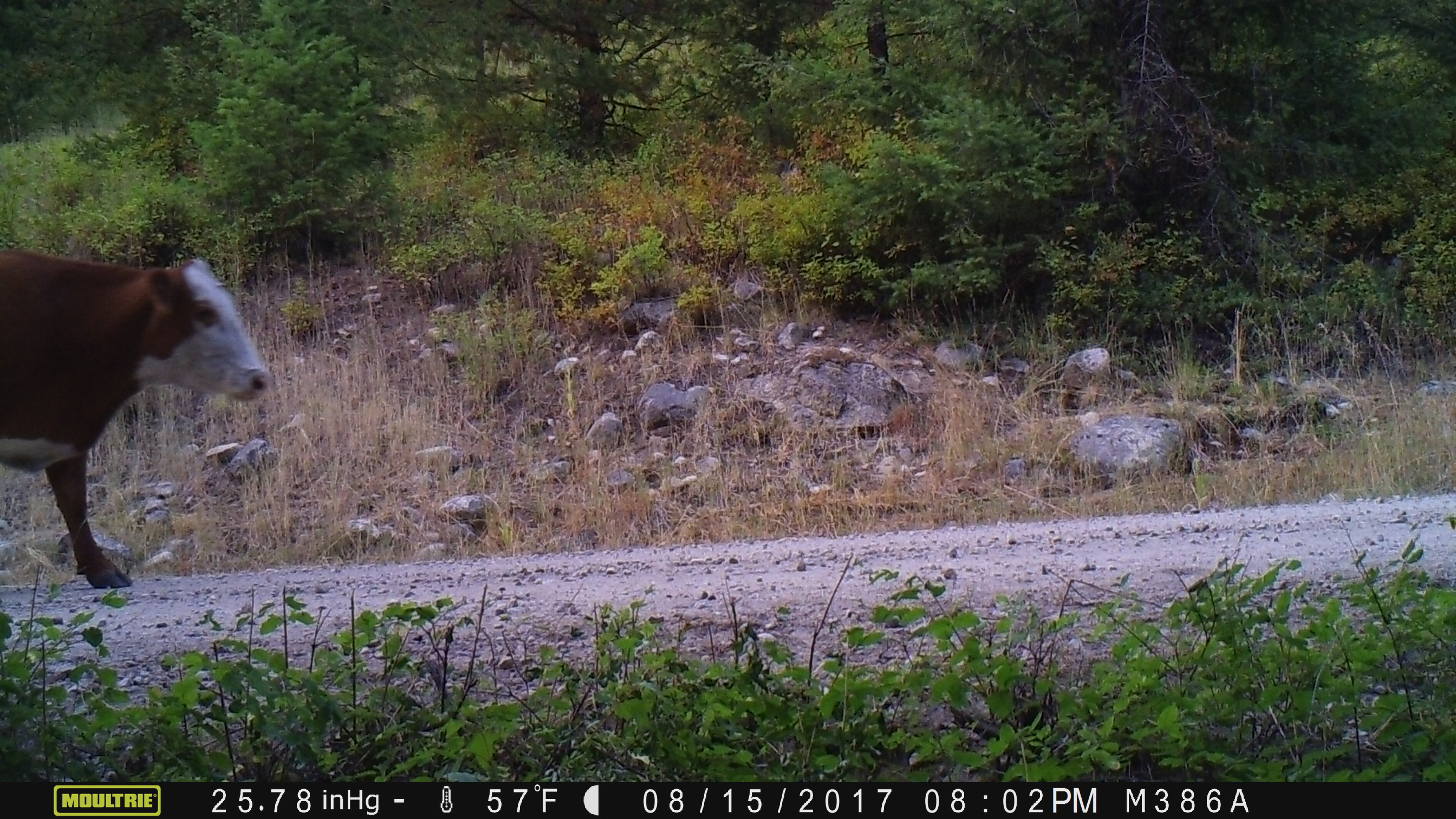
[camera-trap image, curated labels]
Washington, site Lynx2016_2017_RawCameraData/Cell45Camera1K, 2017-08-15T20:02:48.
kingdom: Animalia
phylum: Chordata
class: Mammalia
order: Artiodactyla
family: Bovidae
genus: Bos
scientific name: Bos taurus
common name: domestic cattle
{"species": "domestic cattle (Bos taurus)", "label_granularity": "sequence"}